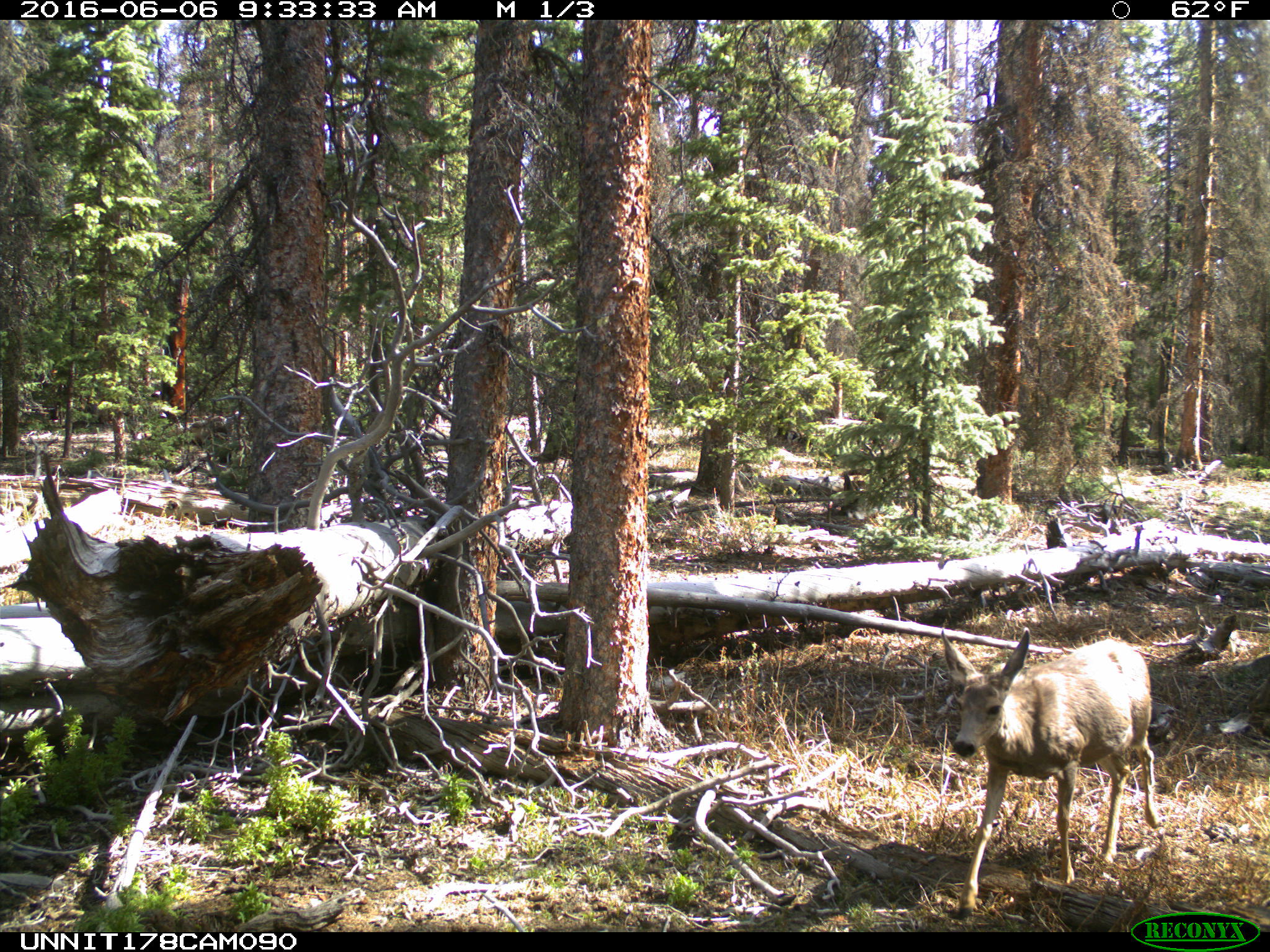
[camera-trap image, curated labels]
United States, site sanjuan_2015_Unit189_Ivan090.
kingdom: Animalia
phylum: Chordata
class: Mammalia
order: Artiodactyla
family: Cervidae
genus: Odocoileus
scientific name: Odocoileus hemionus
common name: mule deer